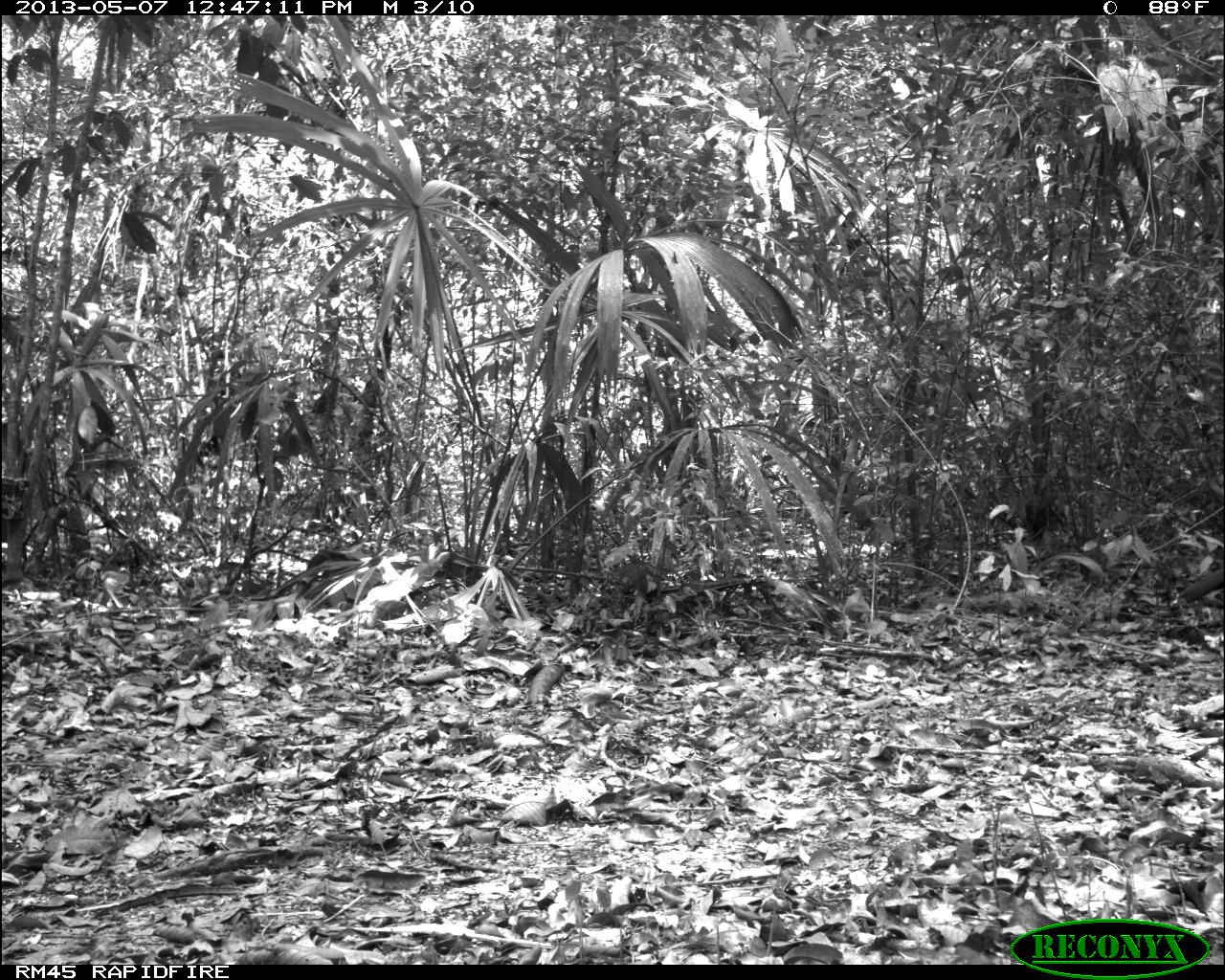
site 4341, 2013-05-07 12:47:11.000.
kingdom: Animalia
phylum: Chordata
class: Aves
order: Galliformes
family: Cracidae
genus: Crax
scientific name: Crax rubra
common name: great curassow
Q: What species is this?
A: Crax rubra (great curassow).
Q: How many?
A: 1.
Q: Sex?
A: Male.